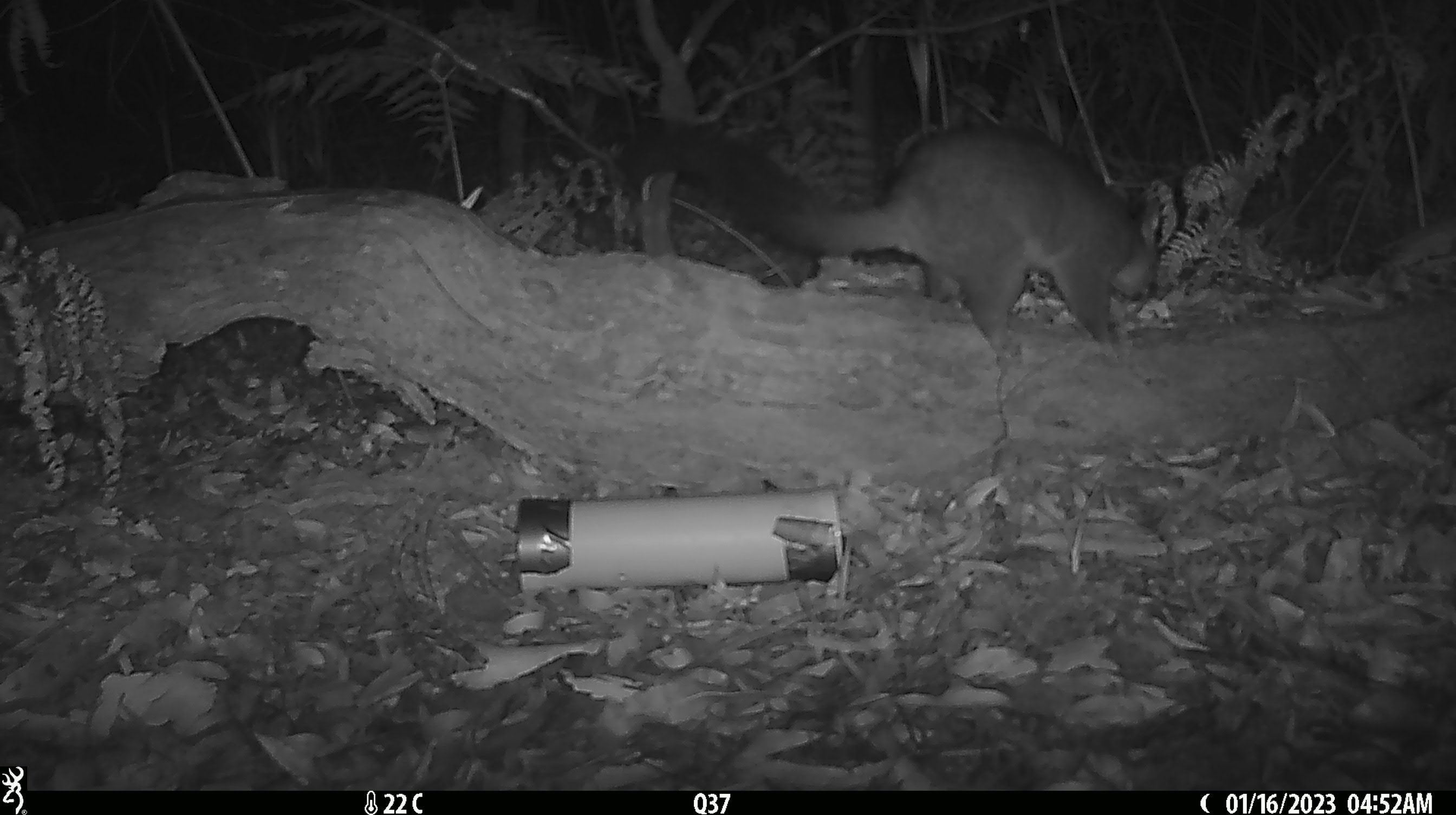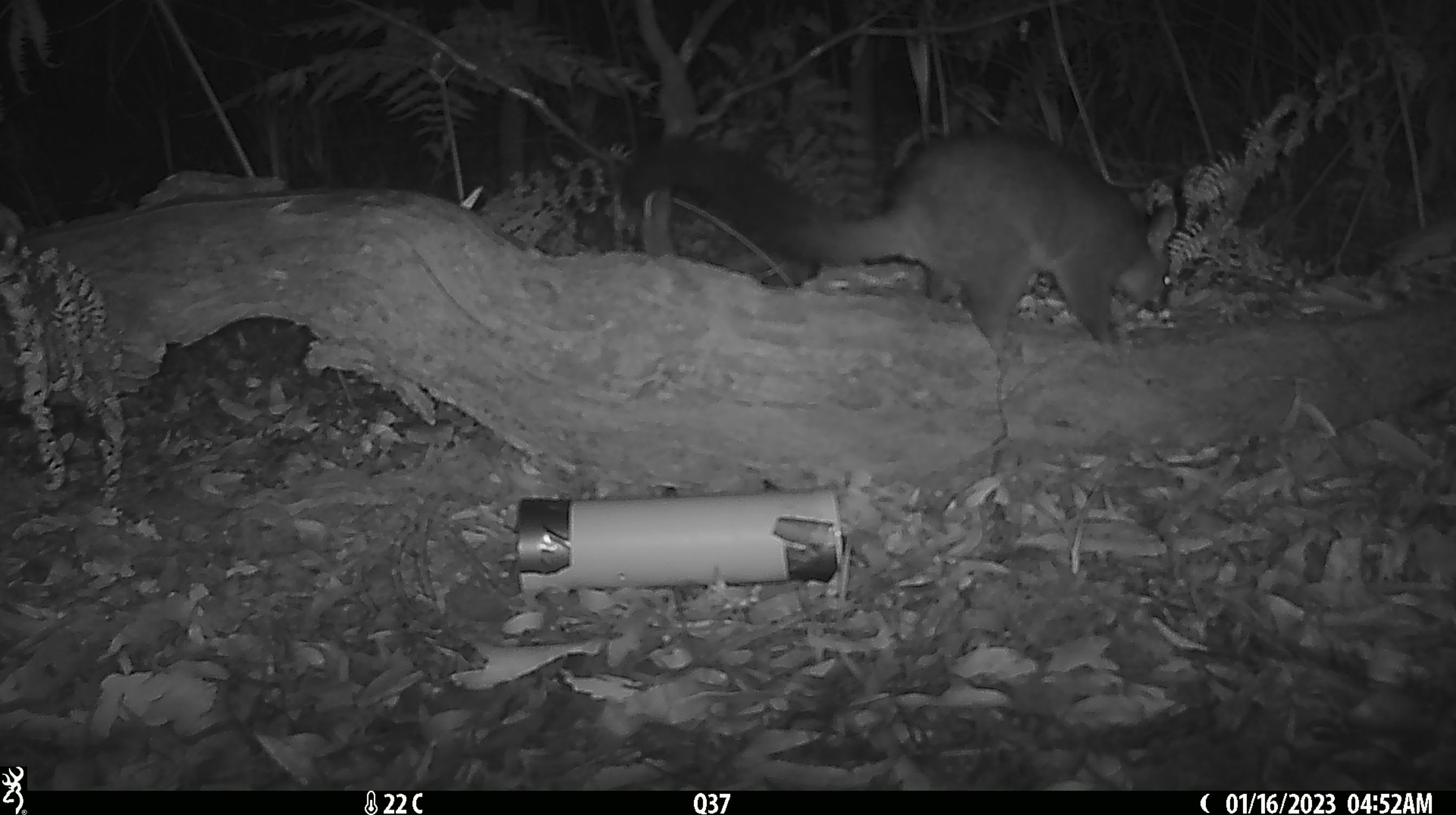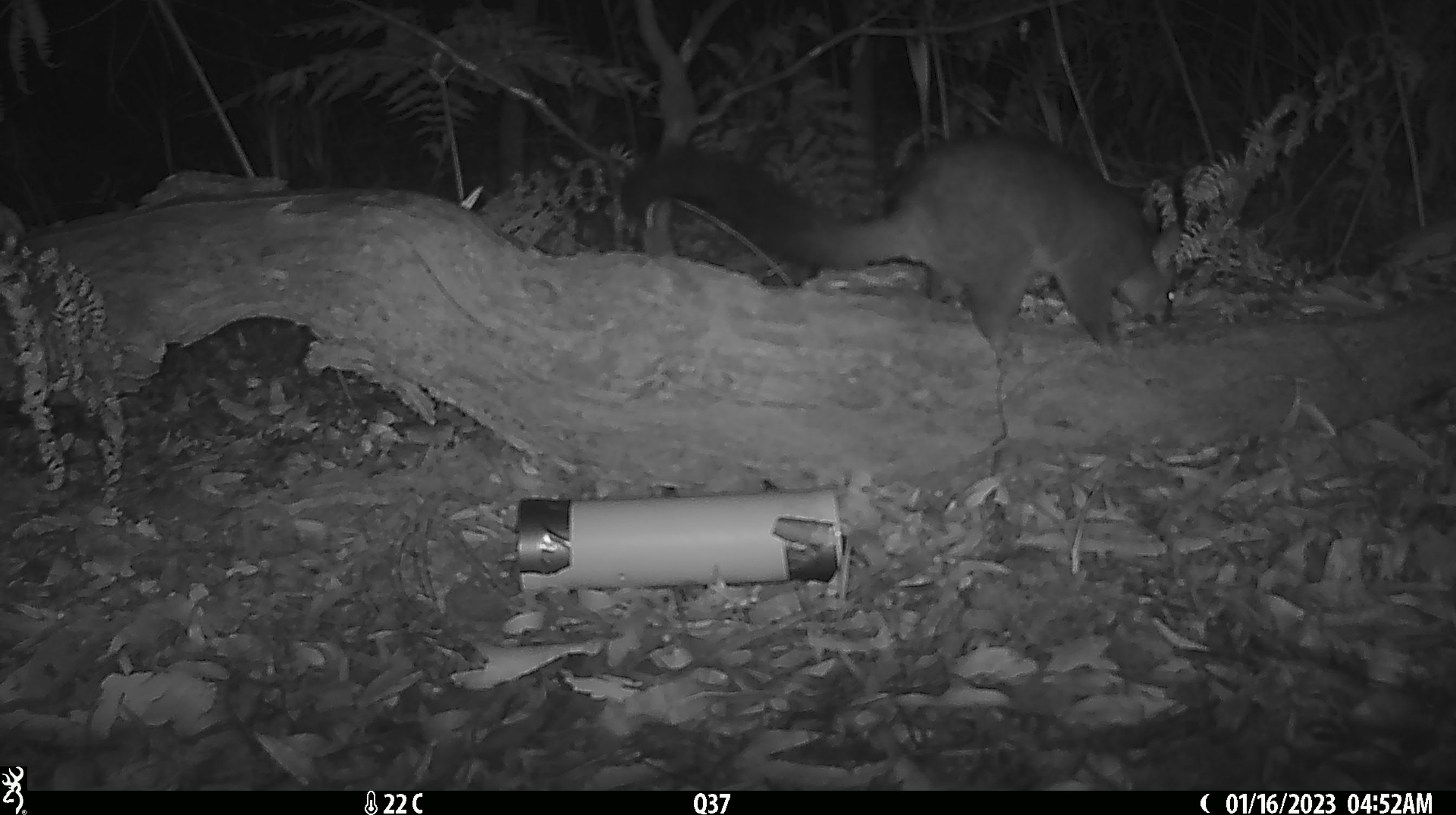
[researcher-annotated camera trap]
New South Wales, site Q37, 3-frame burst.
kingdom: Animalia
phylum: Chordata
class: Mammalia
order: Diprotodontia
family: Phalangeridae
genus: Trichosurus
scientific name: Trichosurus vulpecula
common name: common brushtail possum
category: possum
Possum (common brushtail possum) (Trichosurus vulpecula).